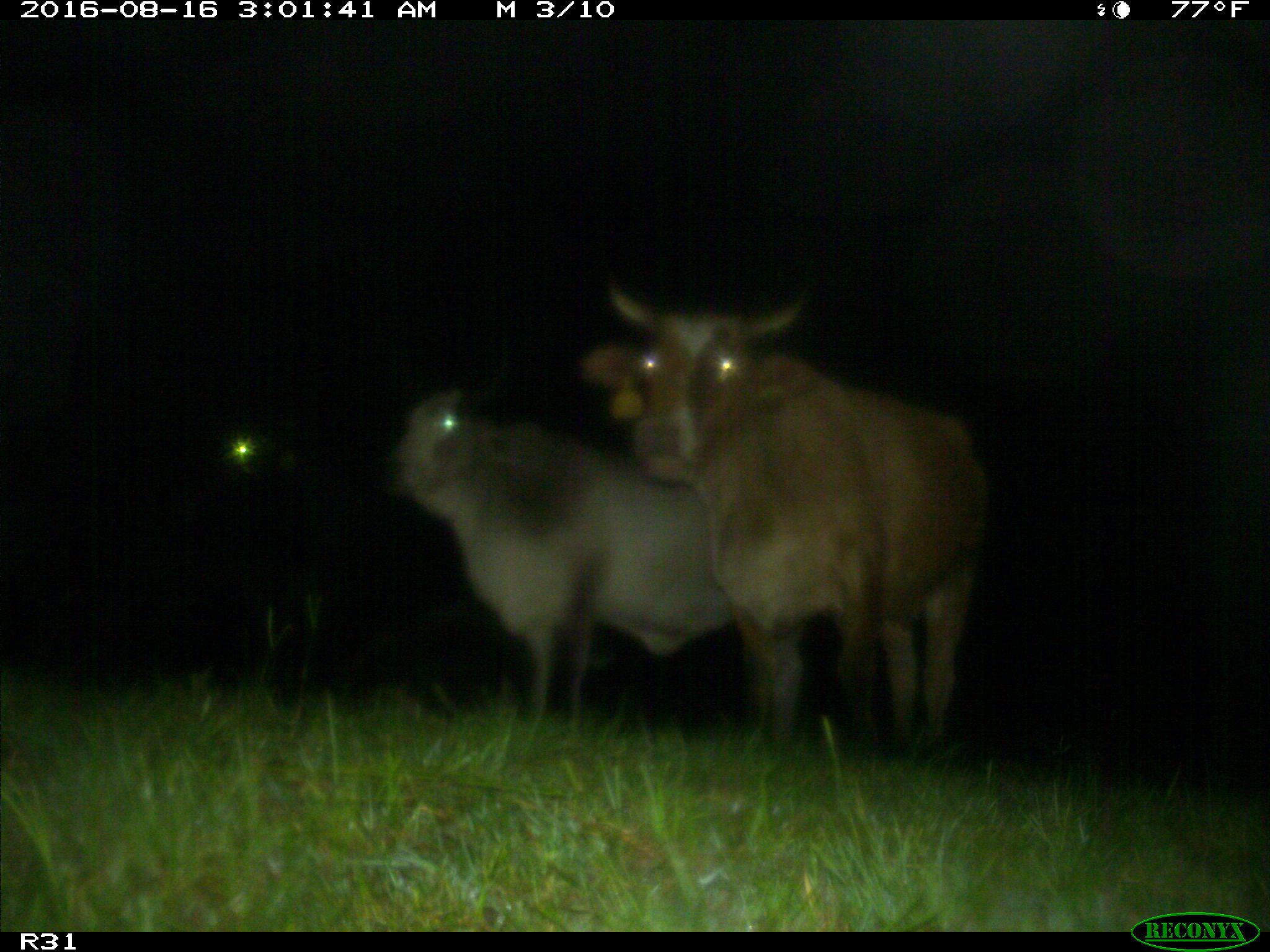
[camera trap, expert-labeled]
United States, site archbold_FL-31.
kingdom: Animalia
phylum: Chordata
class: Mammalia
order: Artiodactyla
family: Bovidae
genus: Bos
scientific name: Bos taurus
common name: domestic cow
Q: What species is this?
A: Bos taurus (domestic cow).